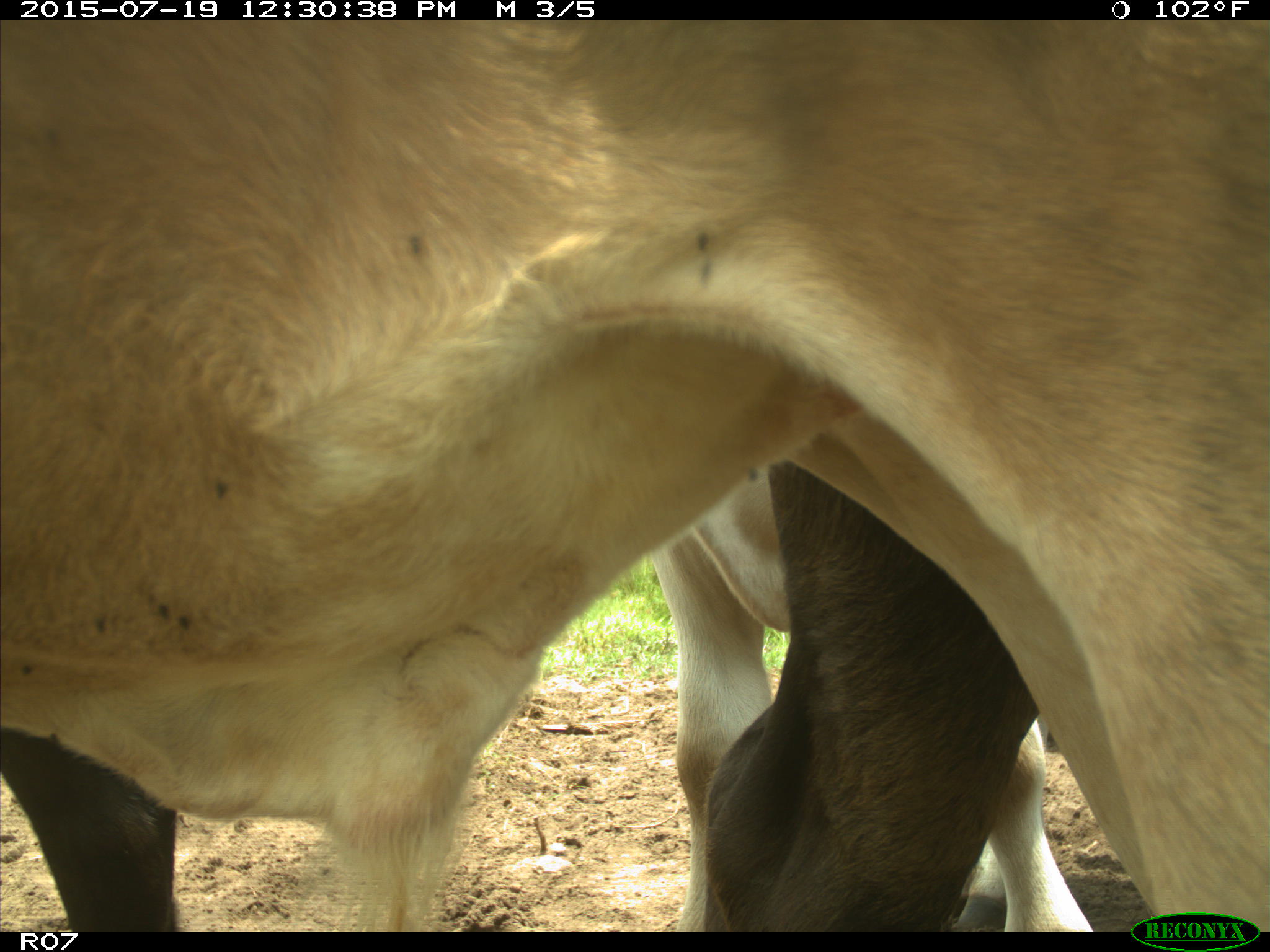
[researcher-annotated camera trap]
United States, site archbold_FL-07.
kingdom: Animalia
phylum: Chordata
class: Mammalia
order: Artiodactyla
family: Bovidae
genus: Bos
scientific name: Bos taurus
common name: domestic cow